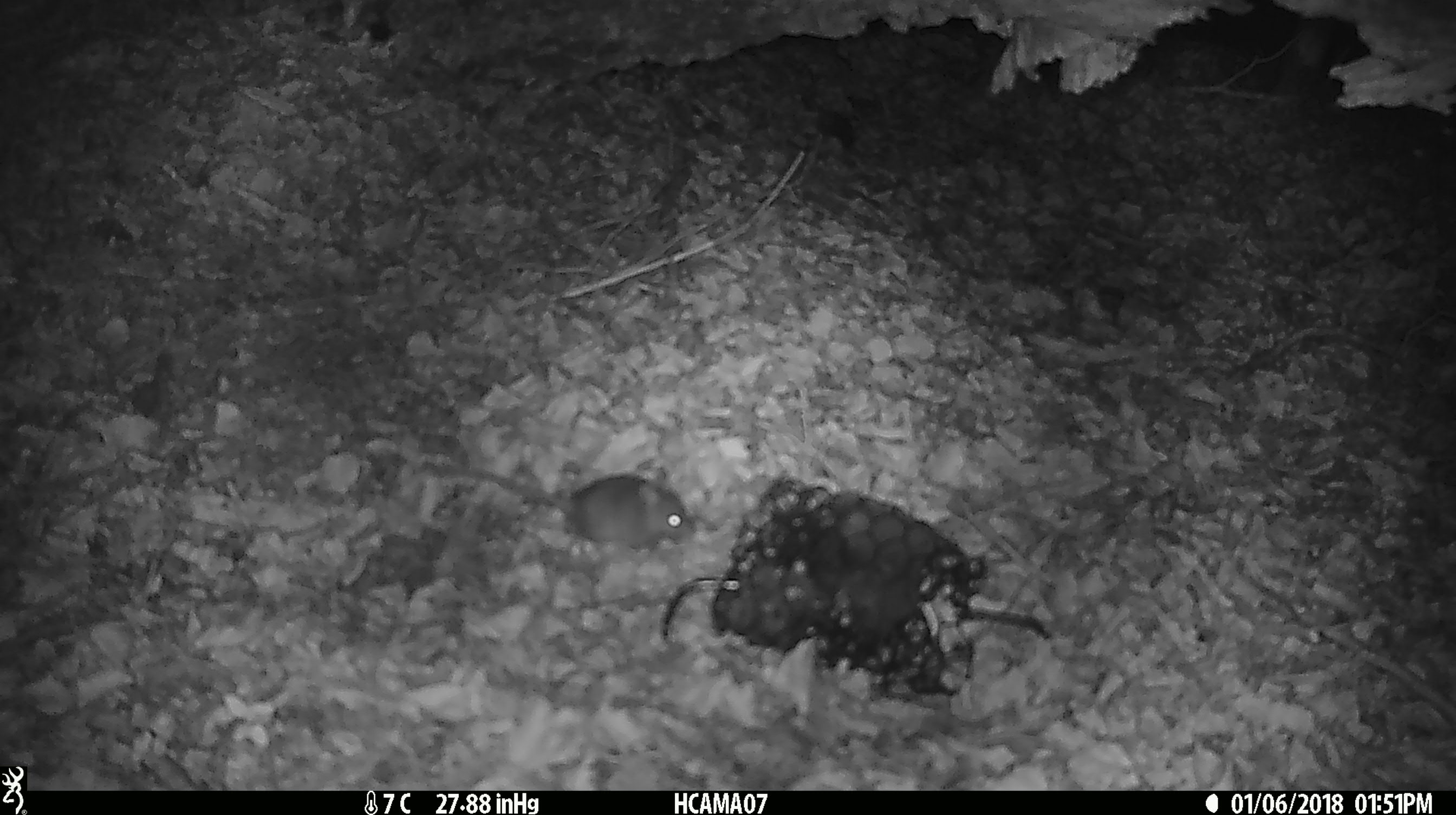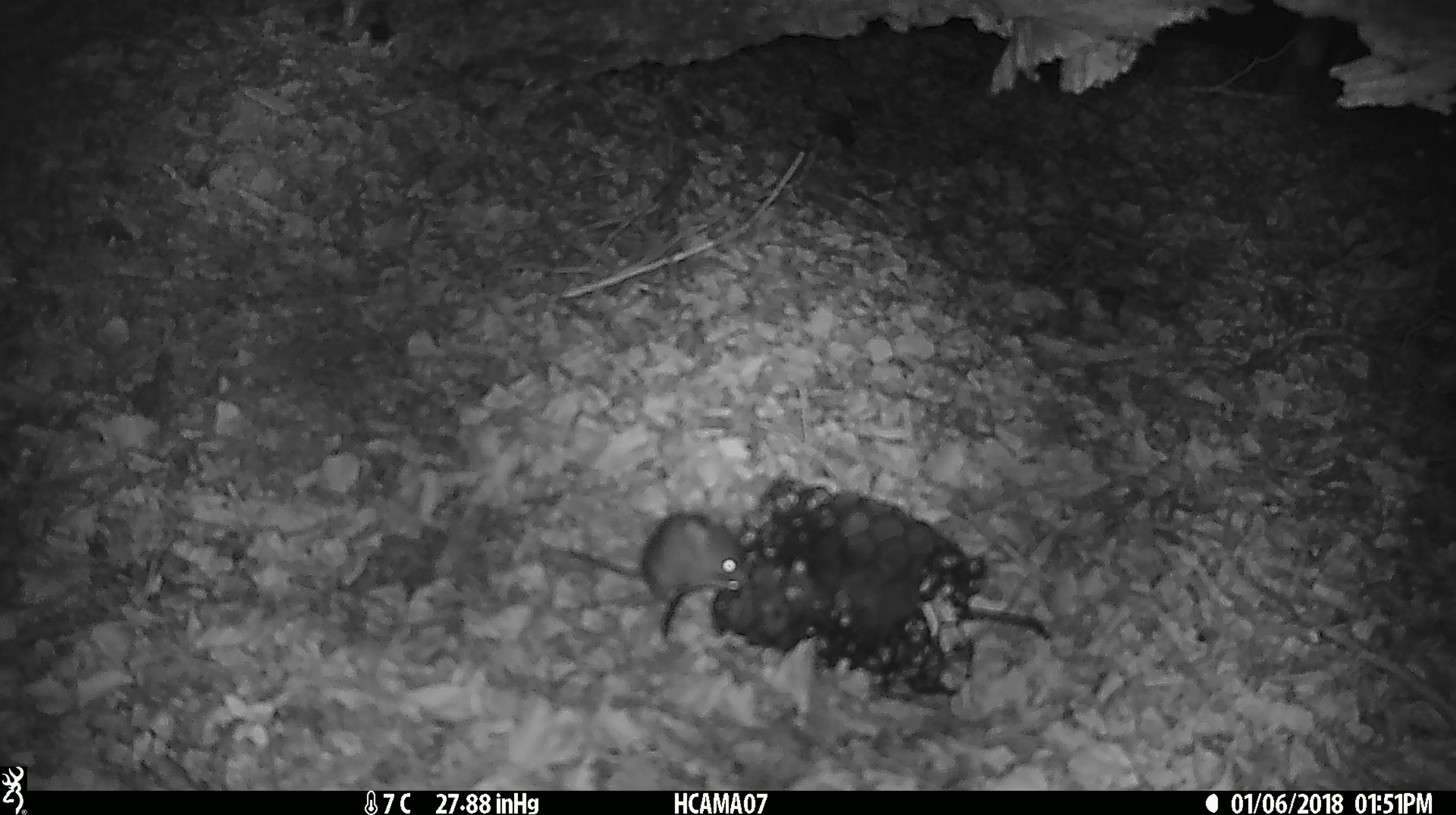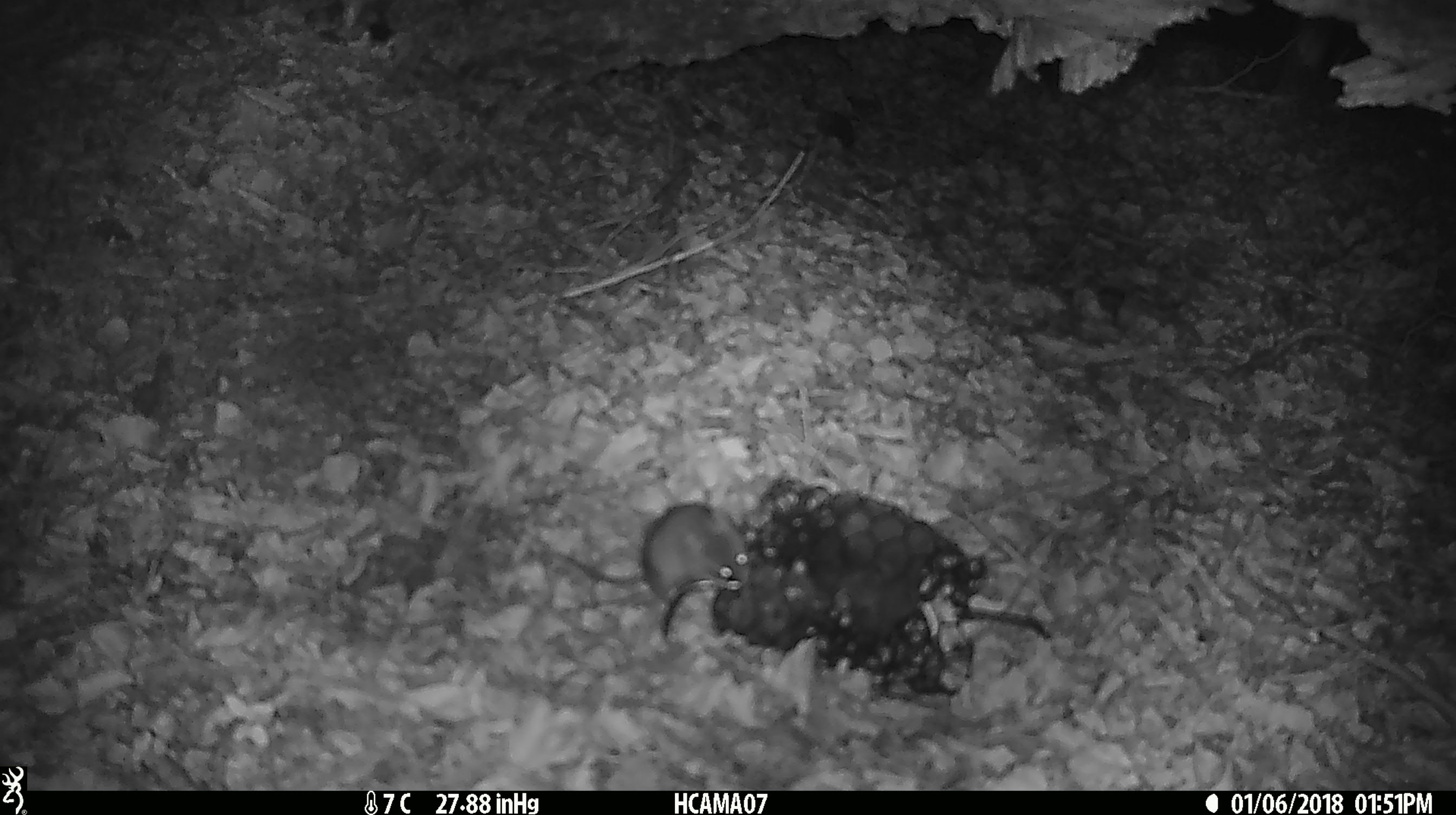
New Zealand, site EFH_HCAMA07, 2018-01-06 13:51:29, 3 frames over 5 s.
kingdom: Animalia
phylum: Chordata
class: Mammalia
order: Rodentia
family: Muridae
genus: Mus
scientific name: Mus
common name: mouse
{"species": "mouse (Mus)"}